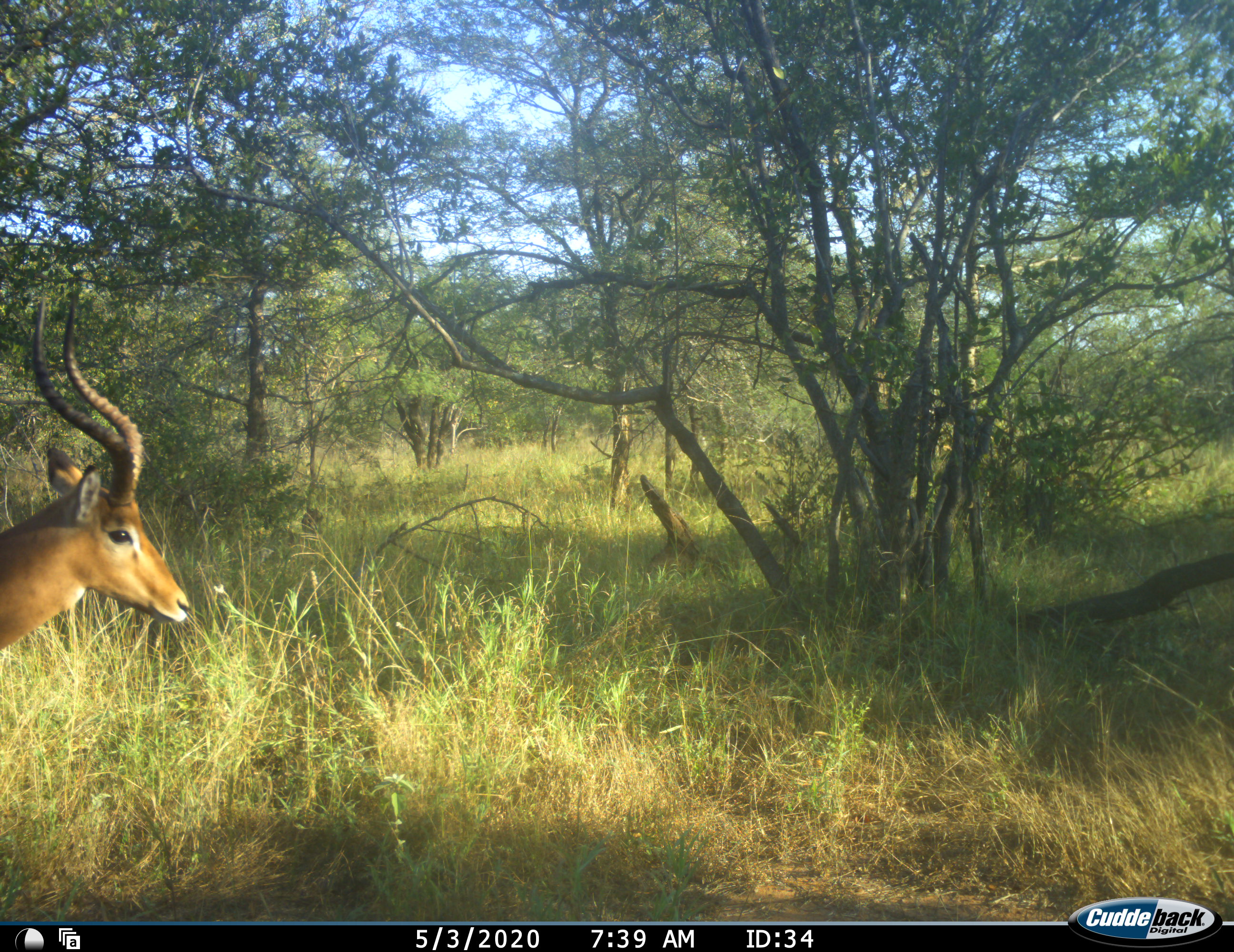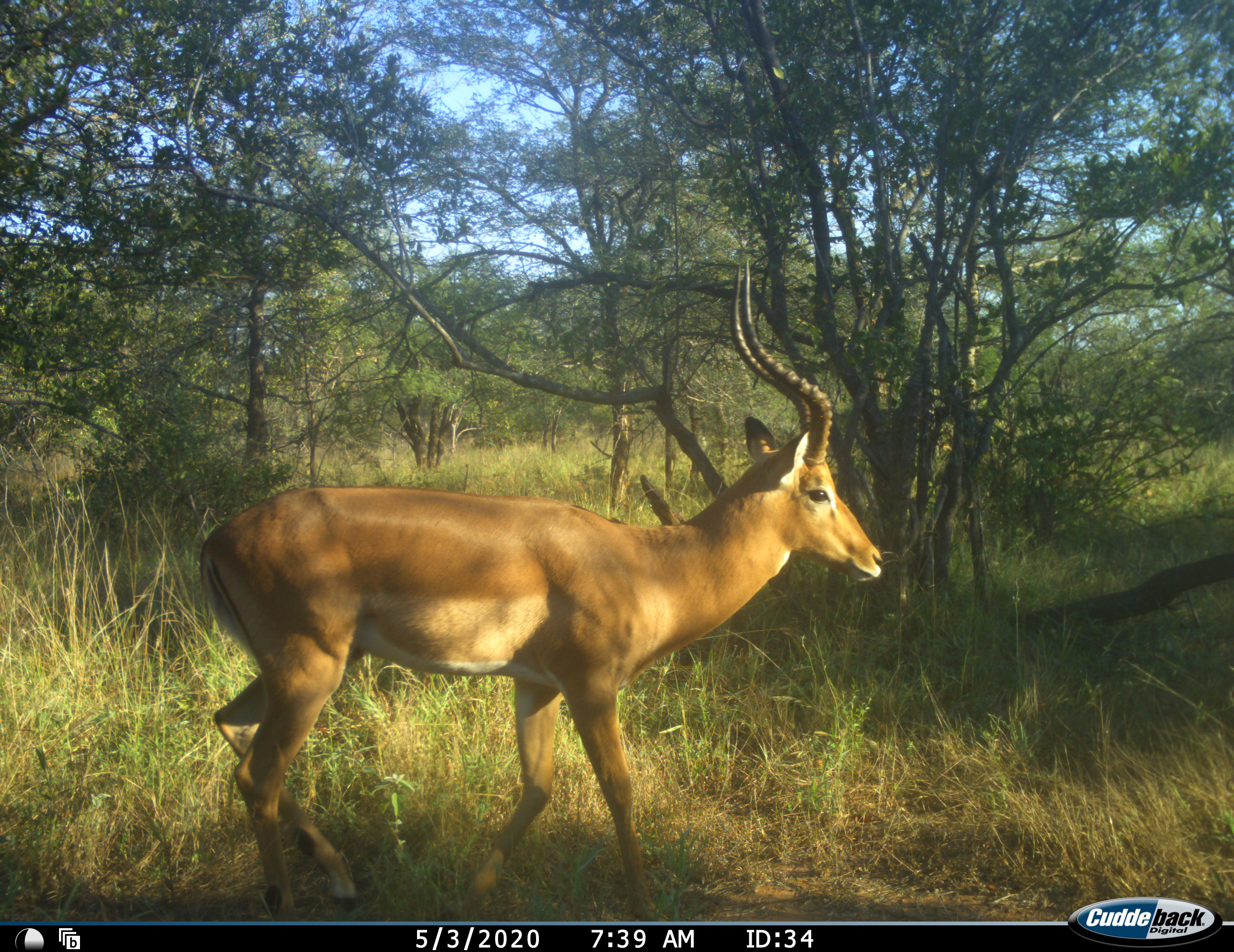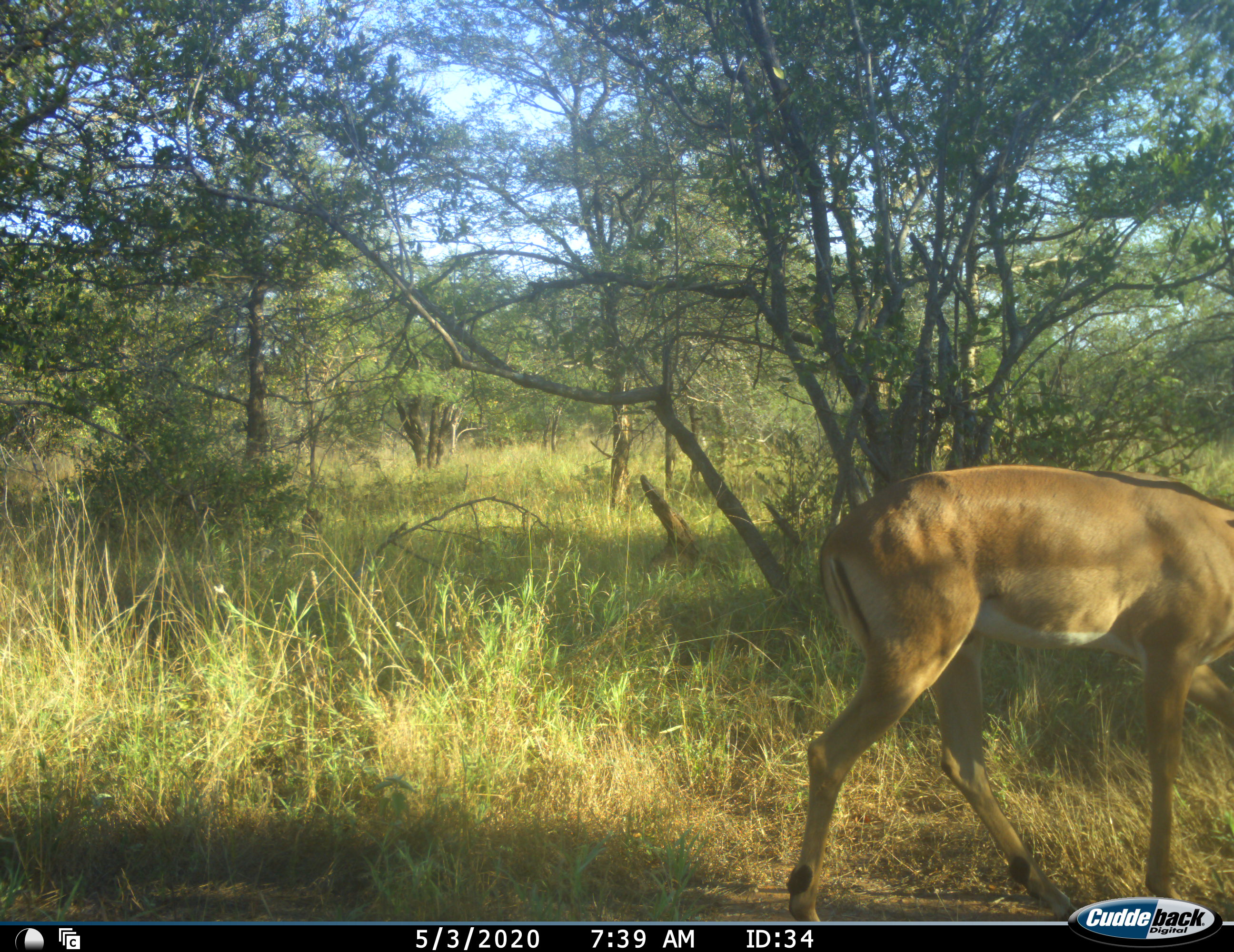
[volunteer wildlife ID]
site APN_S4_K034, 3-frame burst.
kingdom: Animalia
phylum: Chordata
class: Mammalia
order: Artiodactyla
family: Bovidae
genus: Aepyceros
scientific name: Aepyceros melampus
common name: impala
Impala (Aepyceros melampus), count 1. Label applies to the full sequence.